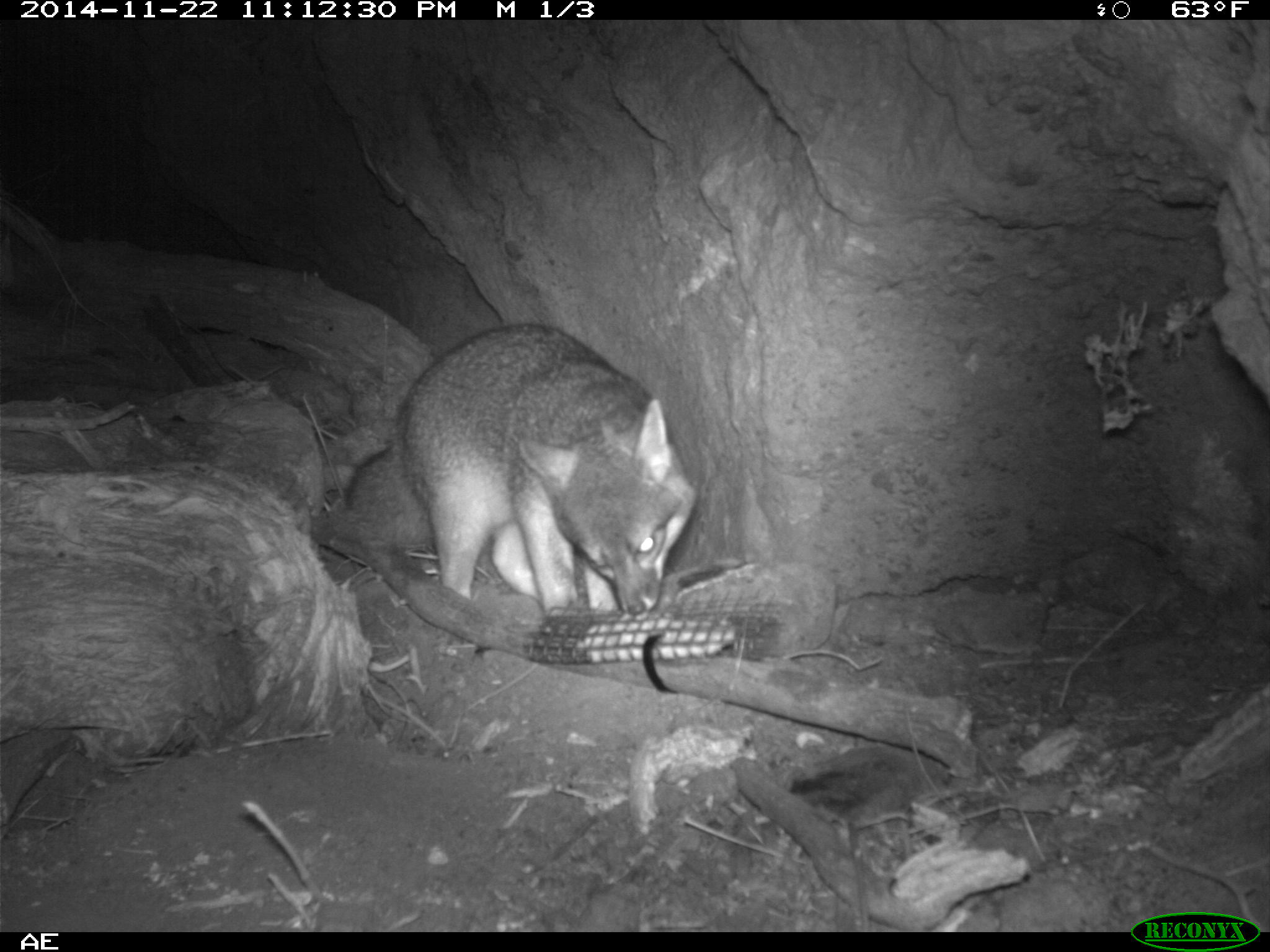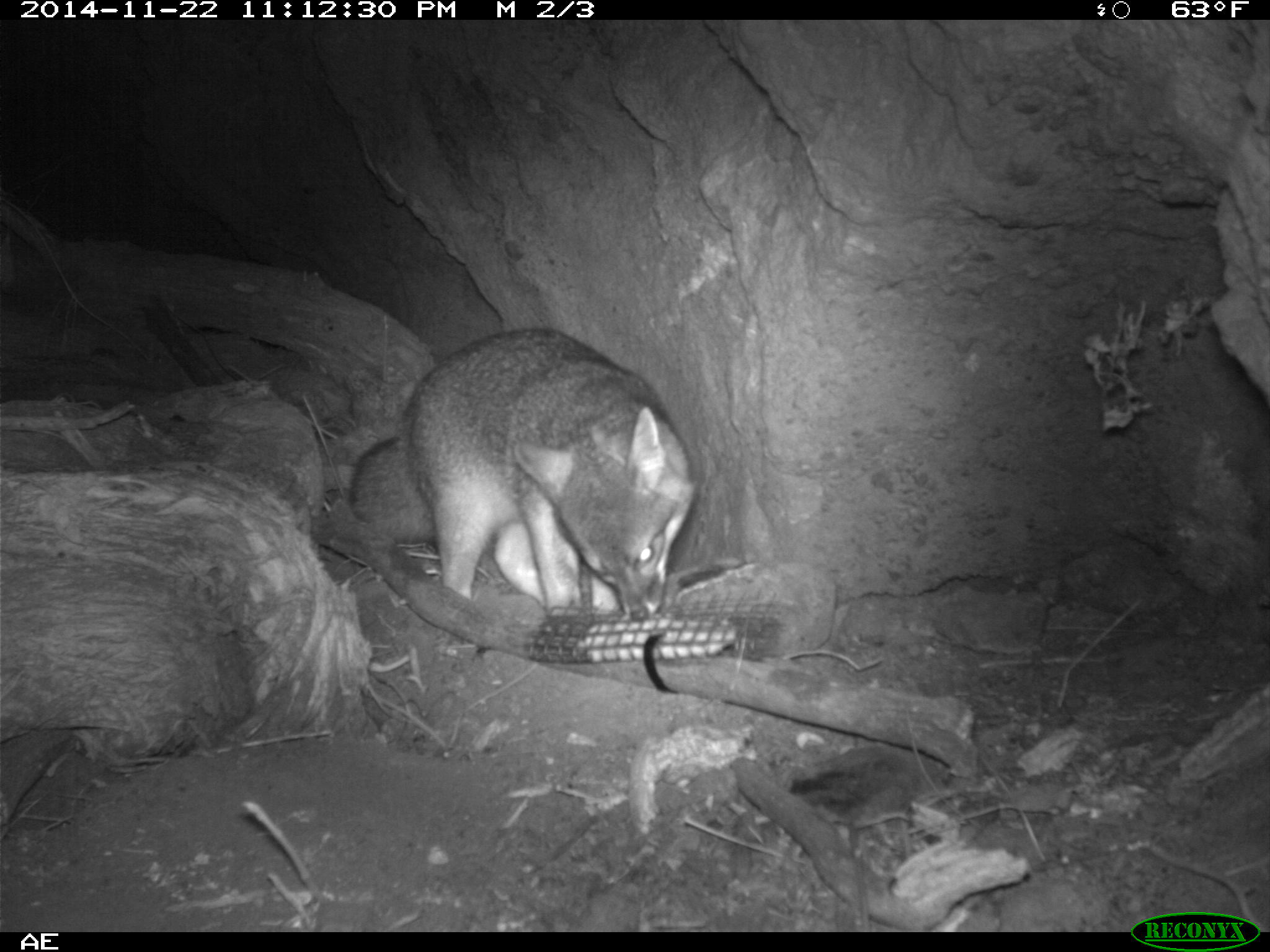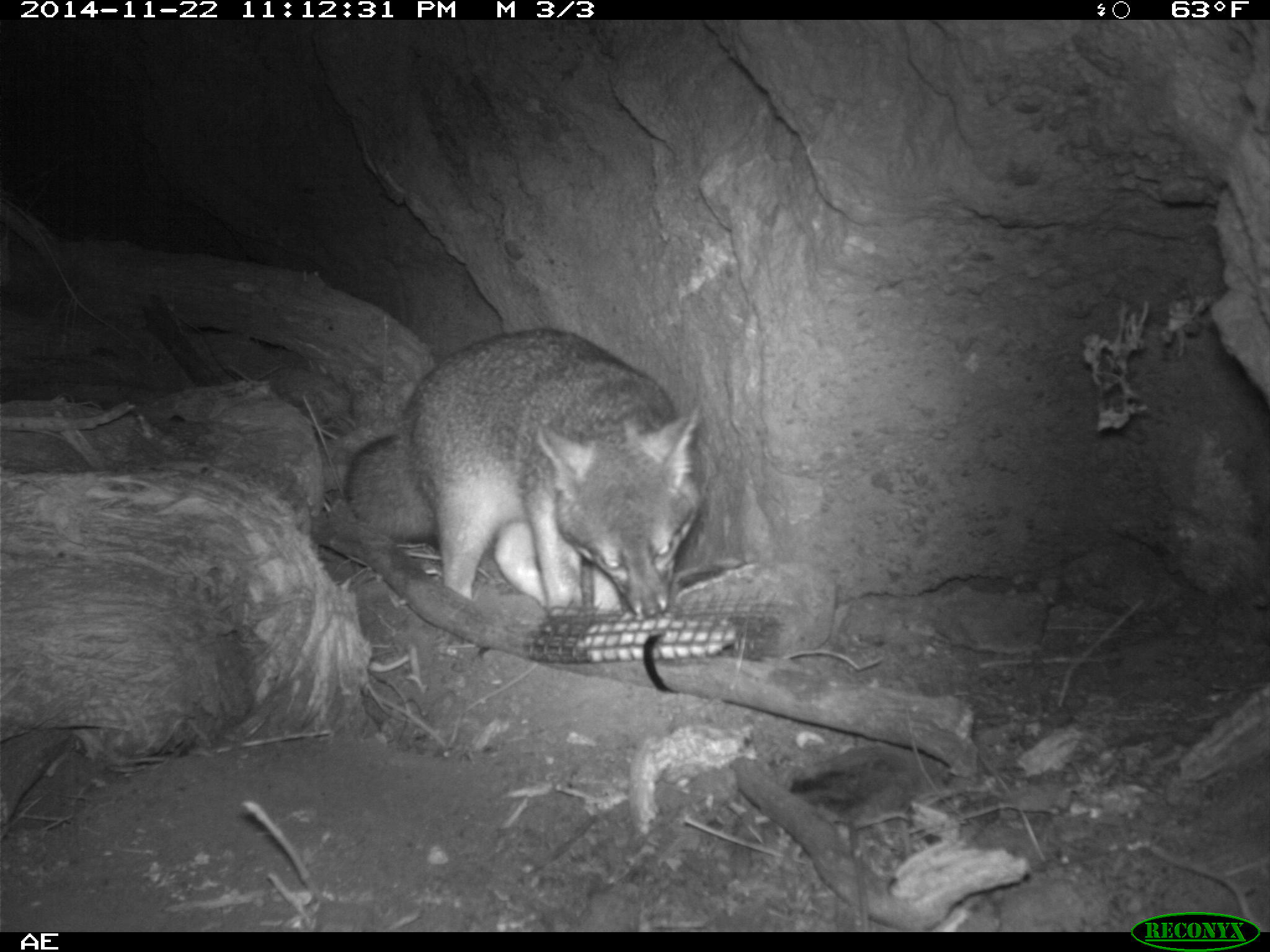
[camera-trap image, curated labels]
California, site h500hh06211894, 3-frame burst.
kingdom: Animalia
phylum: Chordata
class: Mammalia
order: Carnivora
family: Canidae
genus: Urocyon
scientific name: Urocyon littoralis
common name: island fox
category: fox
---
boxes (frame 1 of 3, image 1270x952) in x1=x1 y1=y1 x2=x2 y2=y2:
fox: x1=345 y1=322 x2=699 y2=619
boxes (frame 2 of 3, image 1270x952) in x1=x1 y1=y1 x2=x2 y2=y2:
fox: x1=347 y1=326 x2=699 y2=622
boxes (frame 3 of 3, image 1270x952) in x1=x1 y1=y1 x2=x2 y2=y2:
fox: x1=342 y1=327 x2=699 y2=620